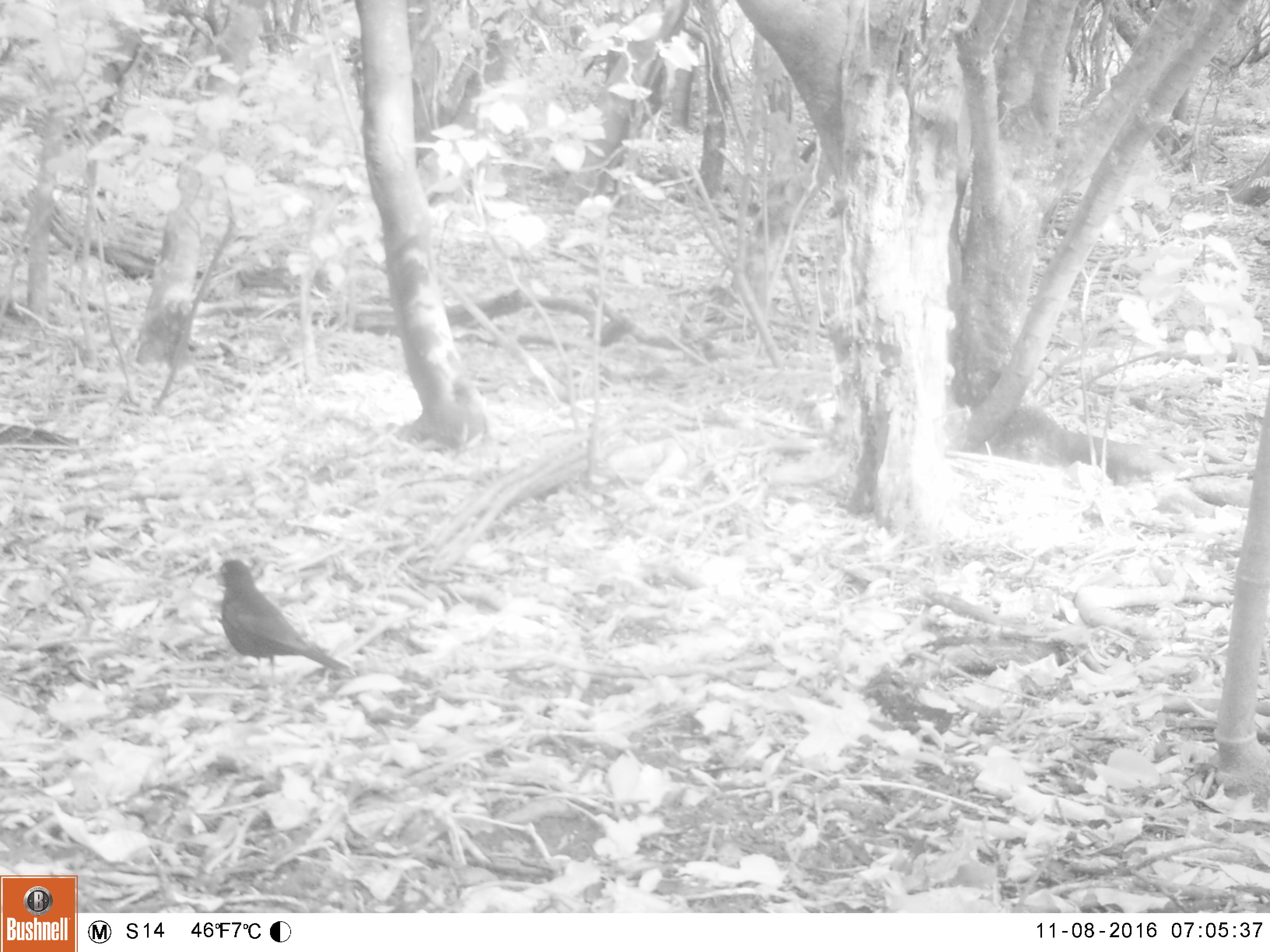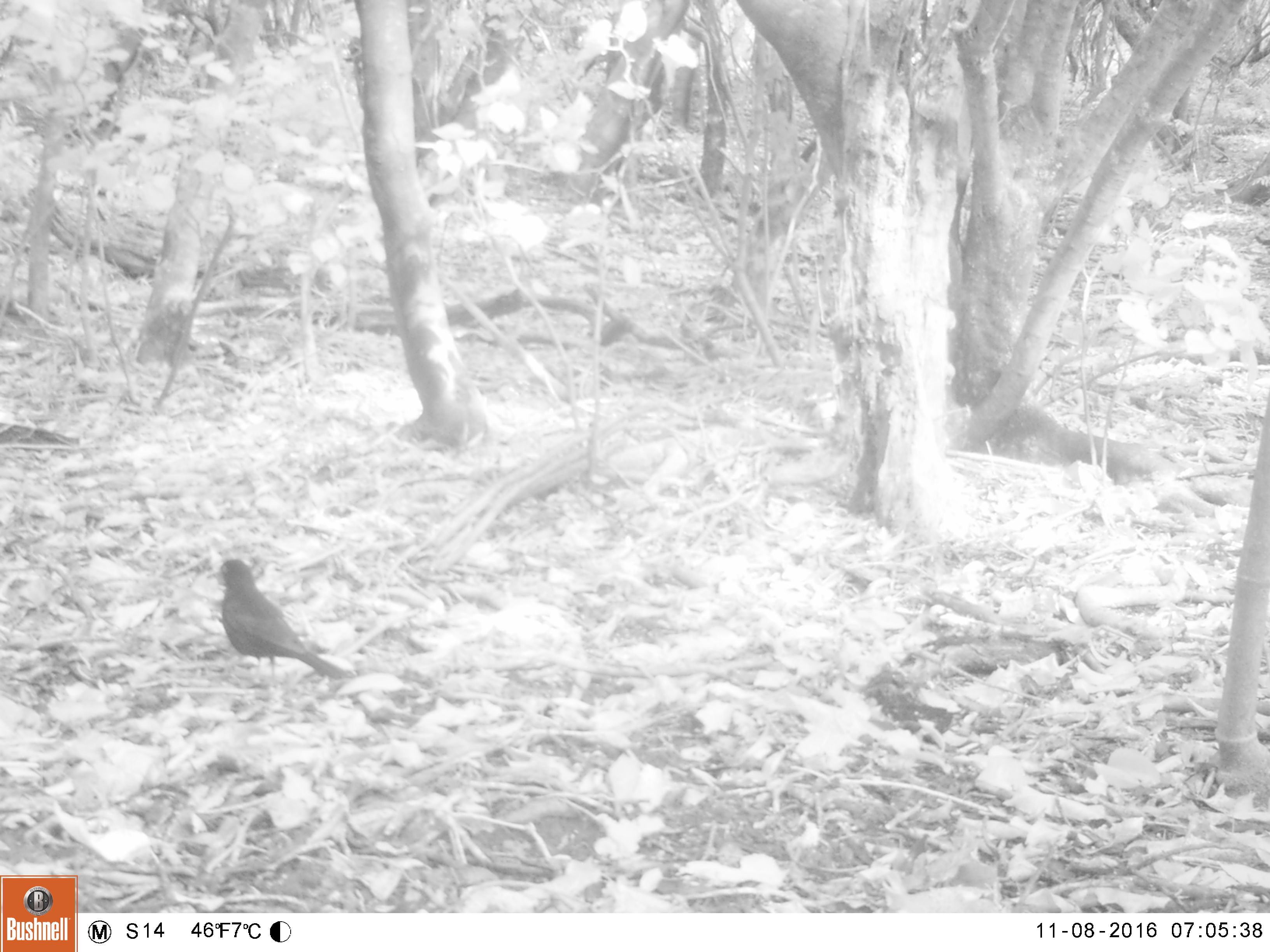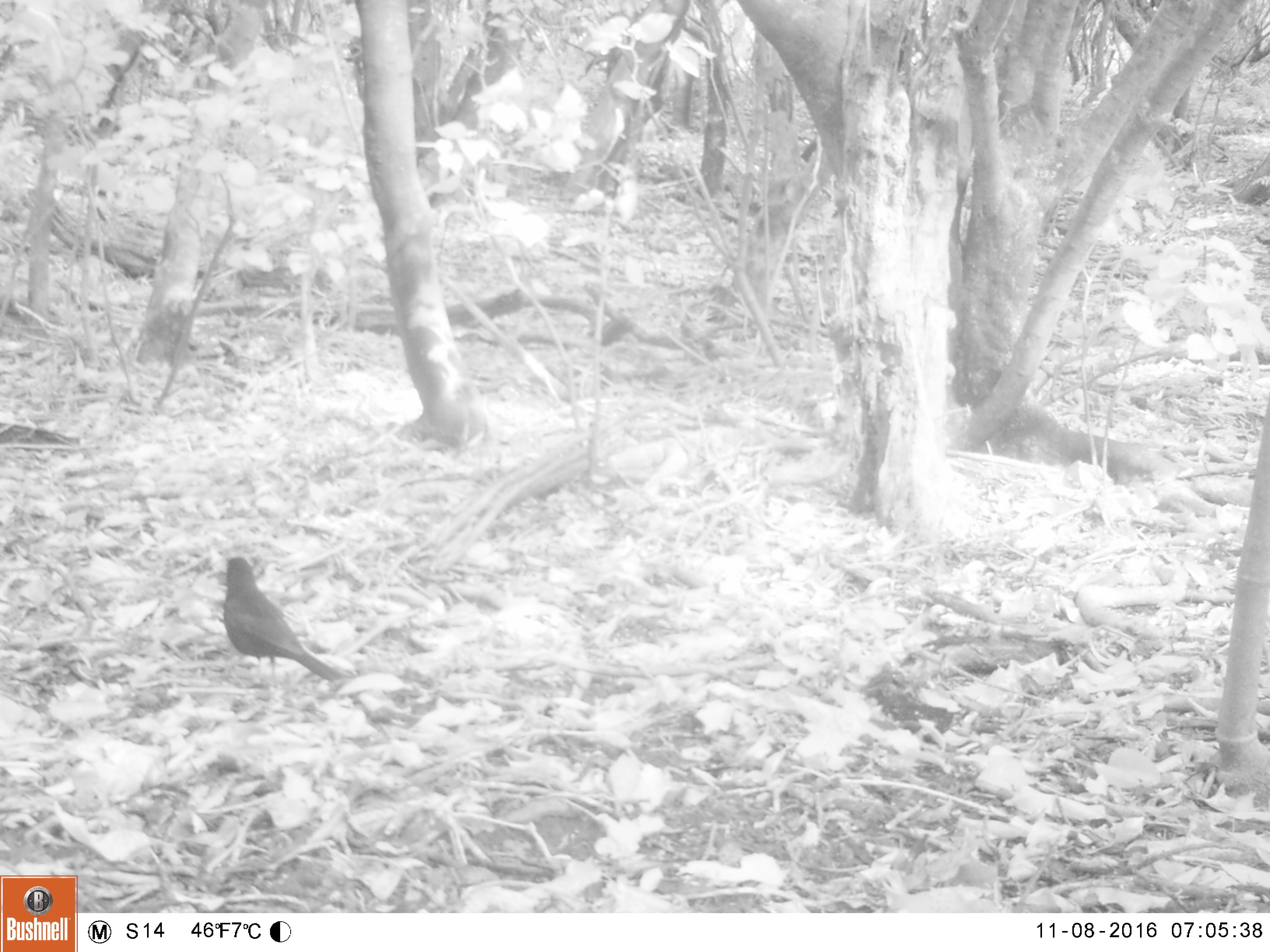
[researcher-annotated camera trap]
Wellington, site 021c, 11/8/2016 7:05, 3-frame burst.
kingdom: Animalia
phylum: Chordata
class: Aves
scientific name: Aves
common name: bird